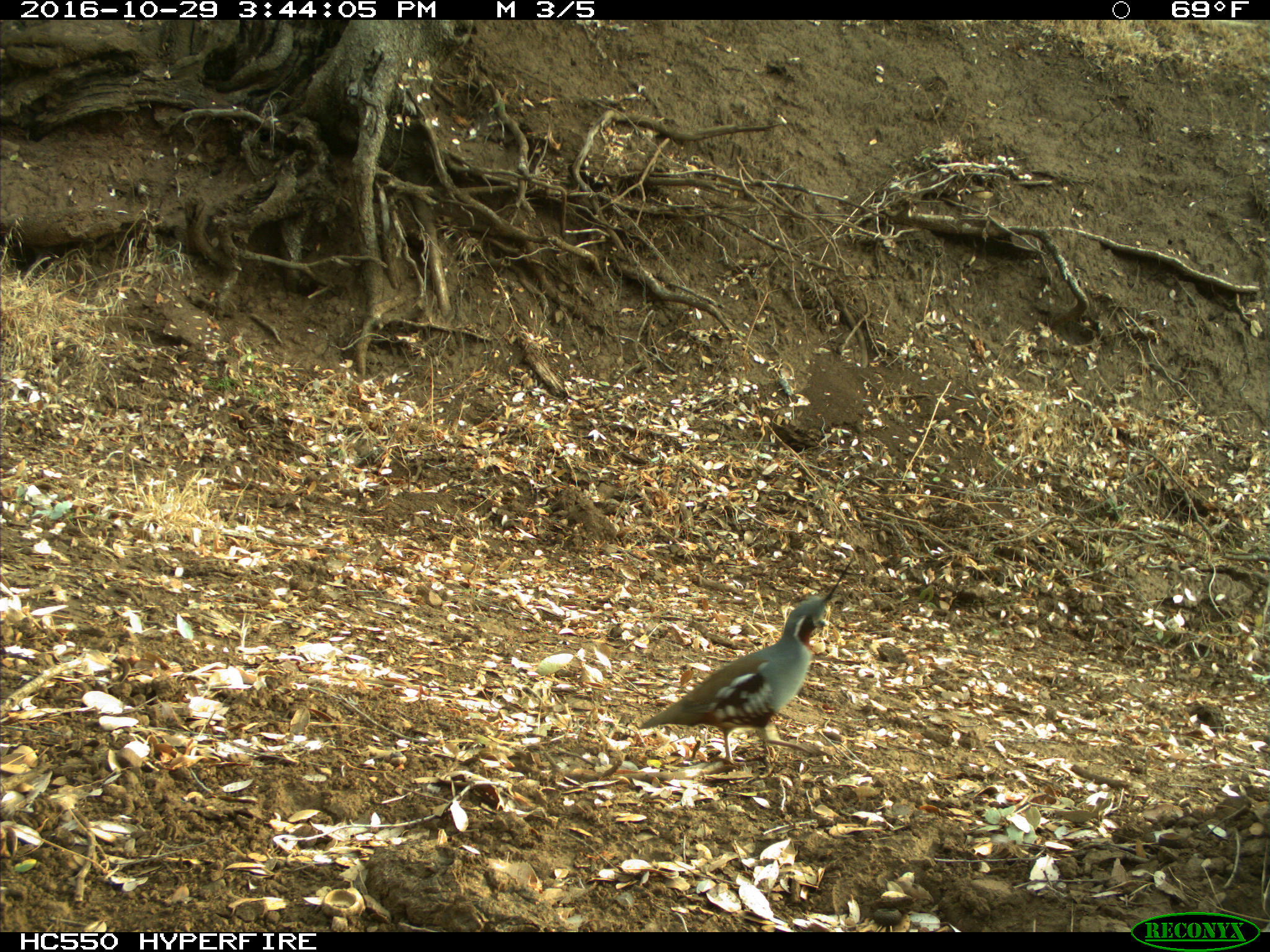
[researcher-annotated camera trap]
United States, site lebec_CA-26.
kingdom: Animalia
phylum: Chordata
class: Aves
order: Galliformes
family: Odontophoridae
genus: Callipepla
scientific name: Callipepla californica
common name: california quail